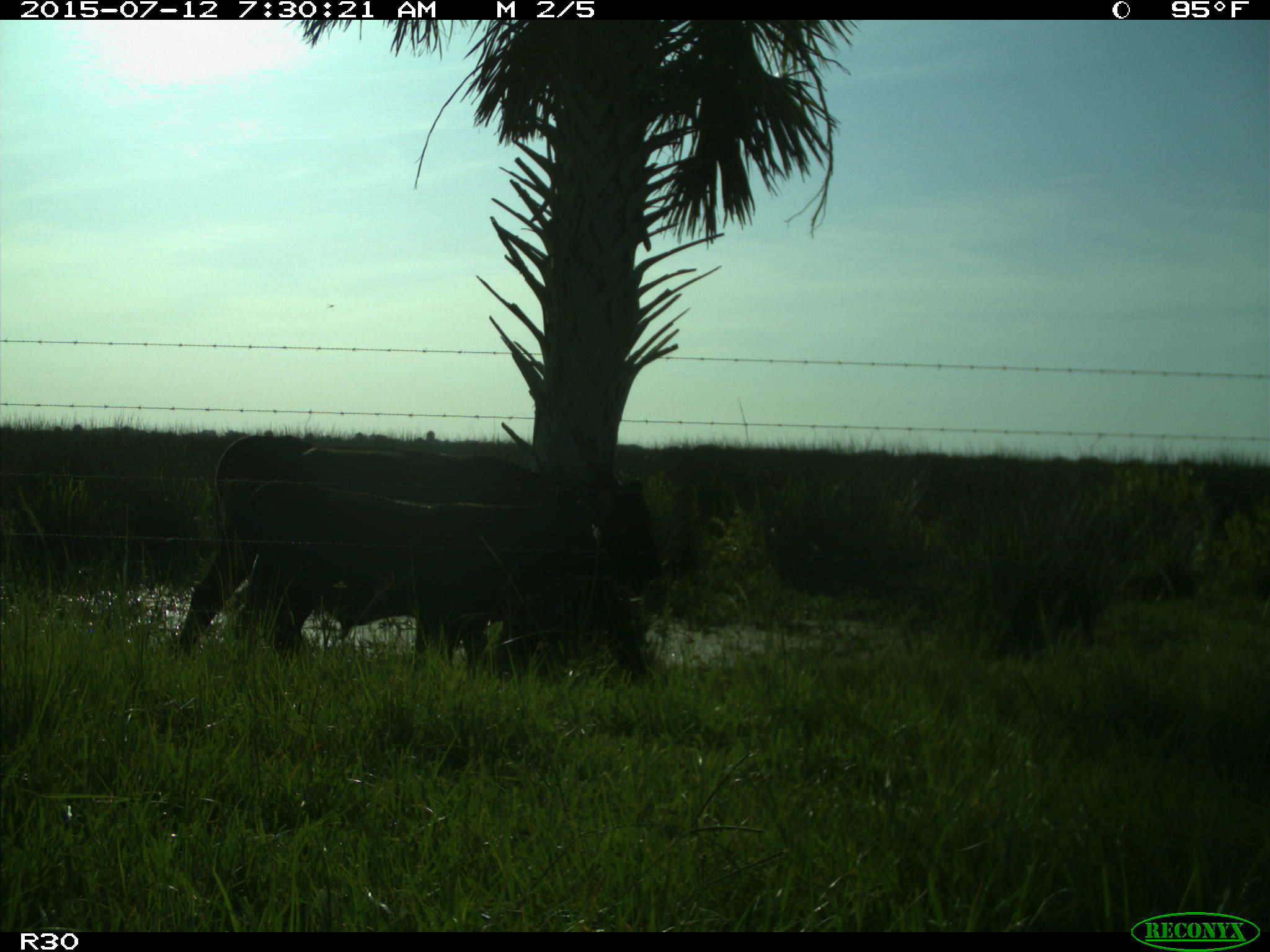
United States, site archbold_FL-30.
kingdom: Animalia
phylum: Chordata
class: Mammalia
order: Artiodactyla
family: Bovidae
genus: Bos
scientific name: Bos taurus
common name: domestic cow